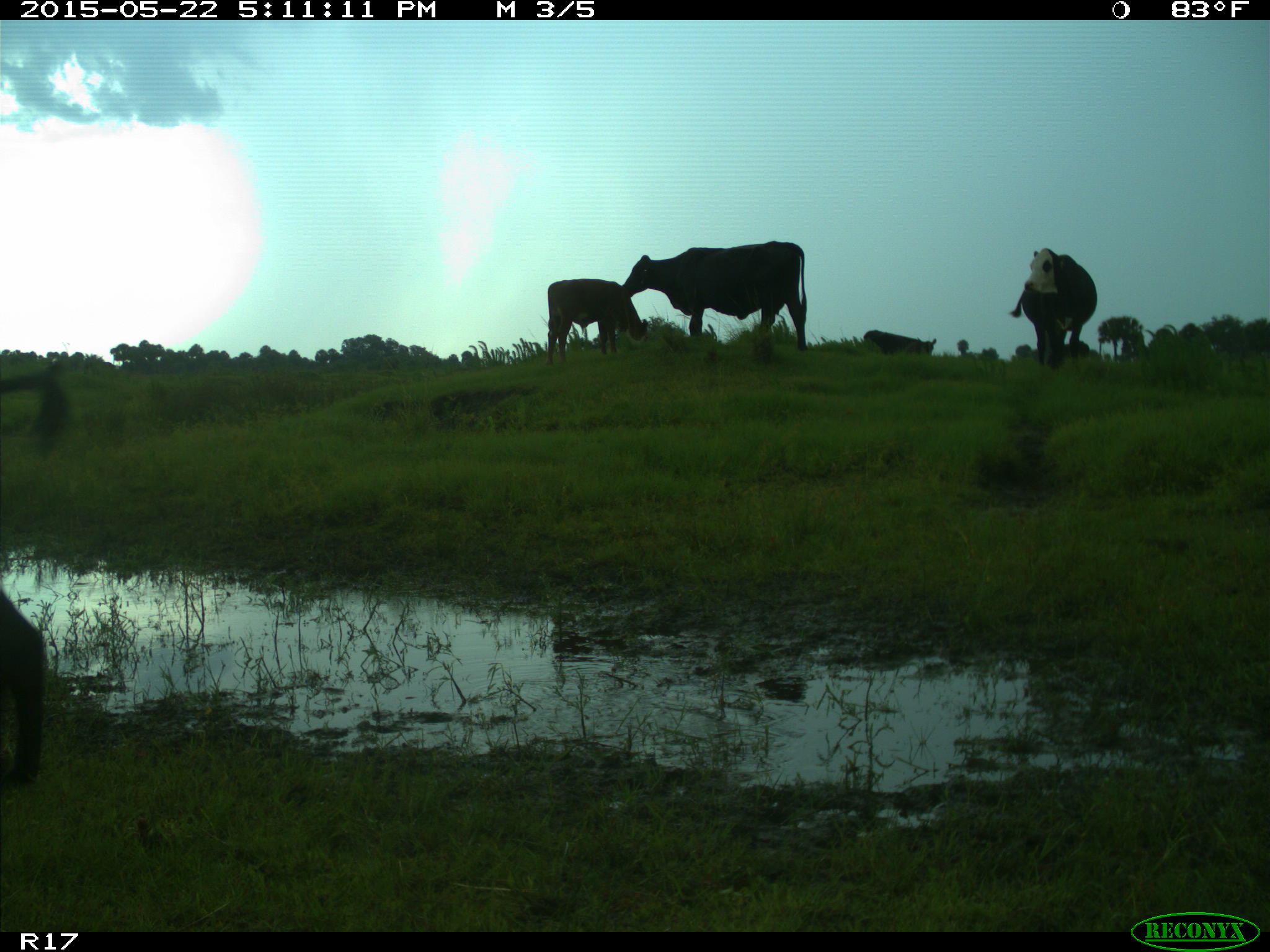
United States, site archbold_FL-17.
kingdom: Animalia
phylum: Chordata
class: Mammalia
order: Artiodactyla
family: Bovidae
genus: Bos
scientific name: Bos taurus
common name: domestic cow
Bos taurus (domestic cow).